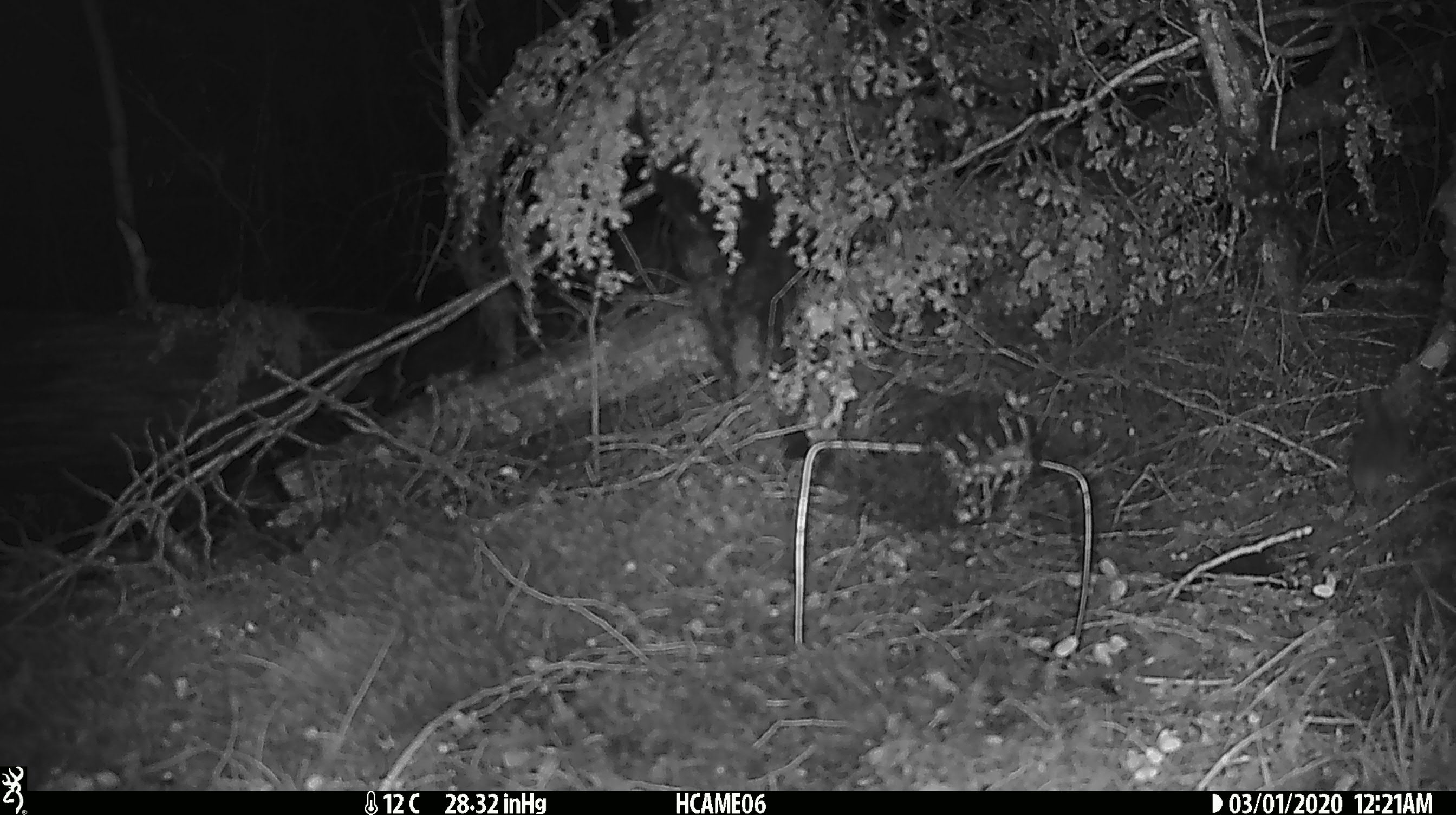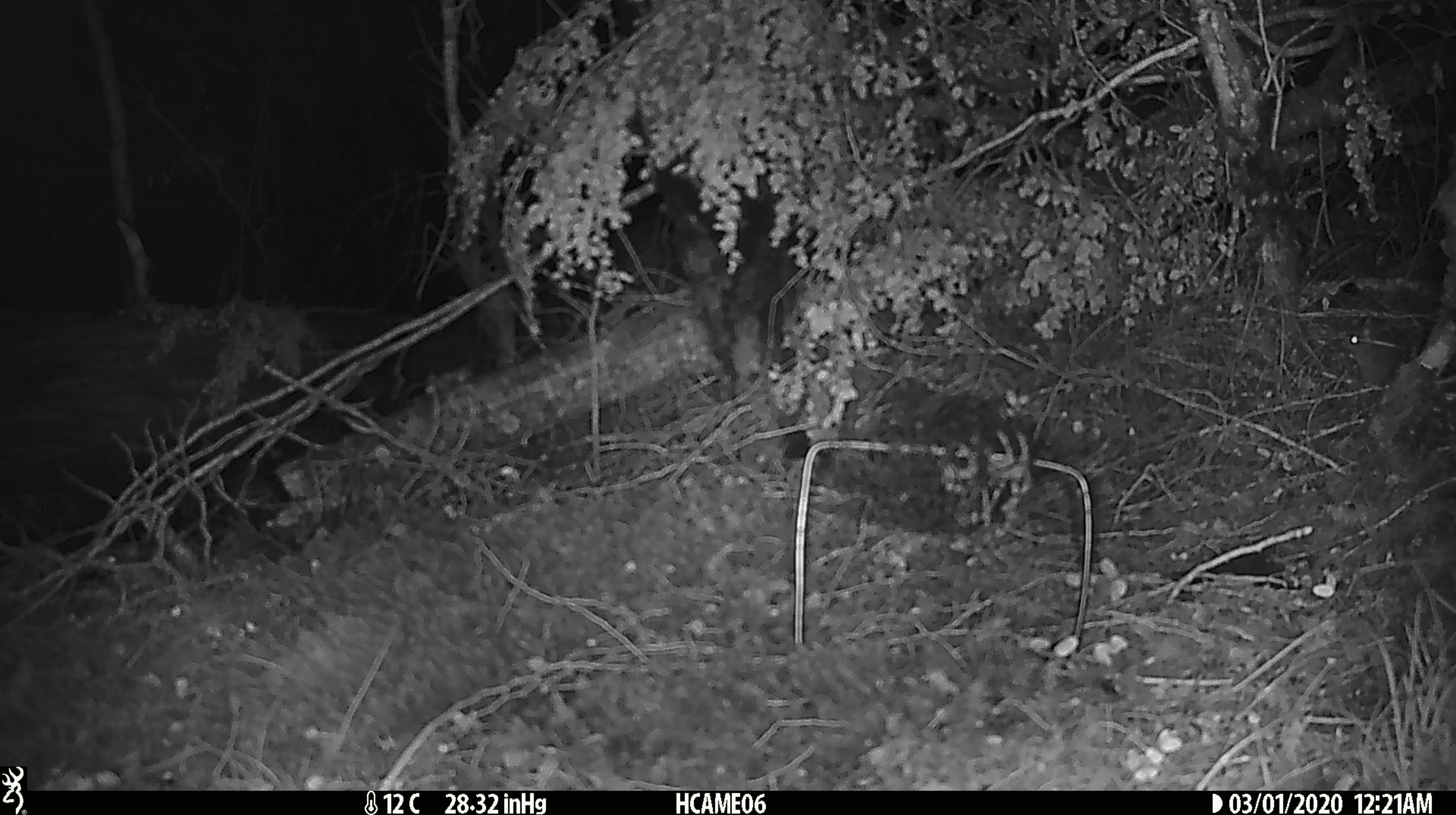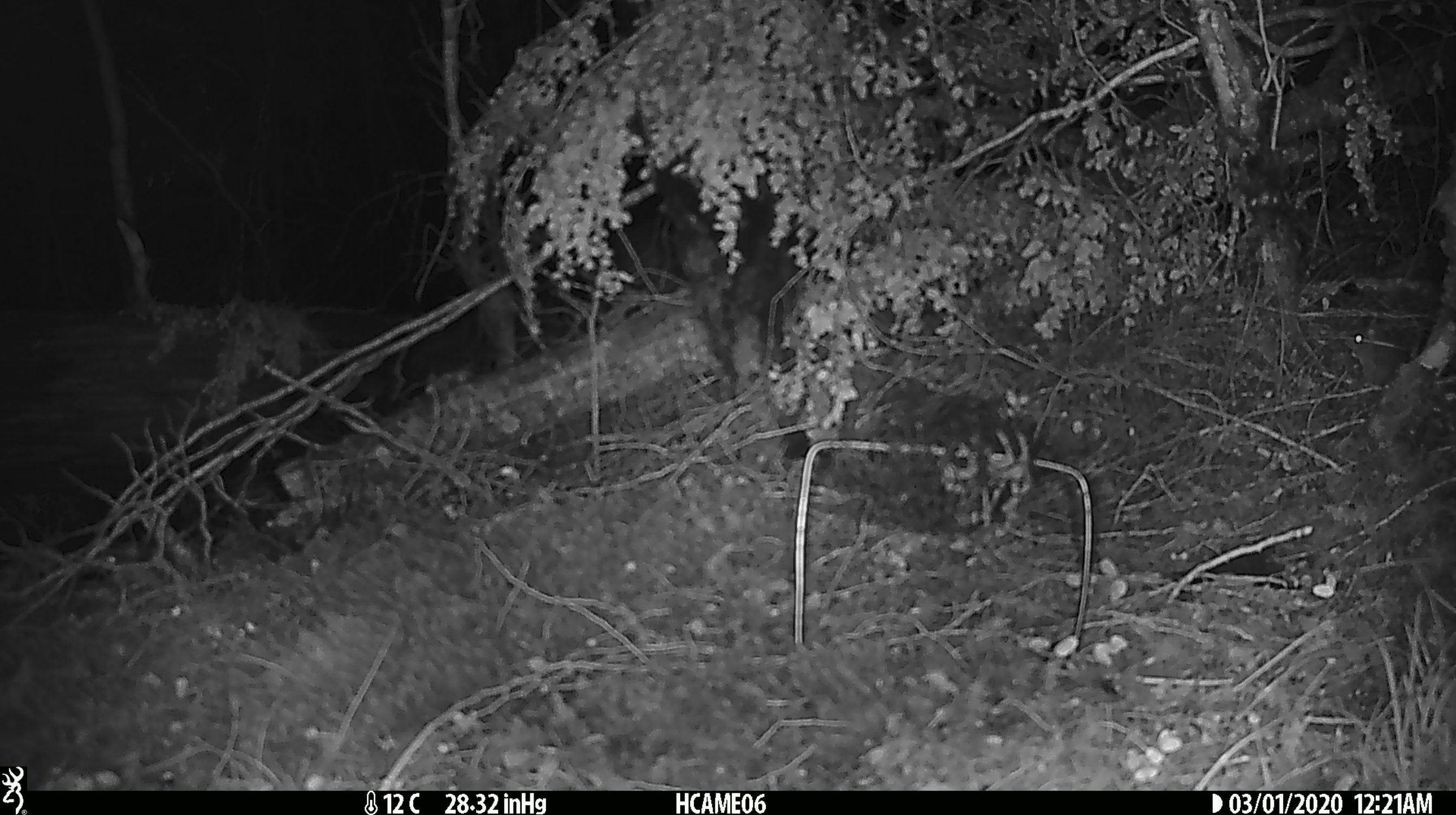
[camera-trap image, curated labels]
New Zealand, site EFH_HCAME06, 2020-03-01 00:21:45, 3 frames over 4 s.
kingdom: Animalia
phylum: Chordata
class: Mammalia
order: Rodentia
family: Muridae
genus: Mus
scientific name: Mus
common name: mouse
Mouse (Mus).